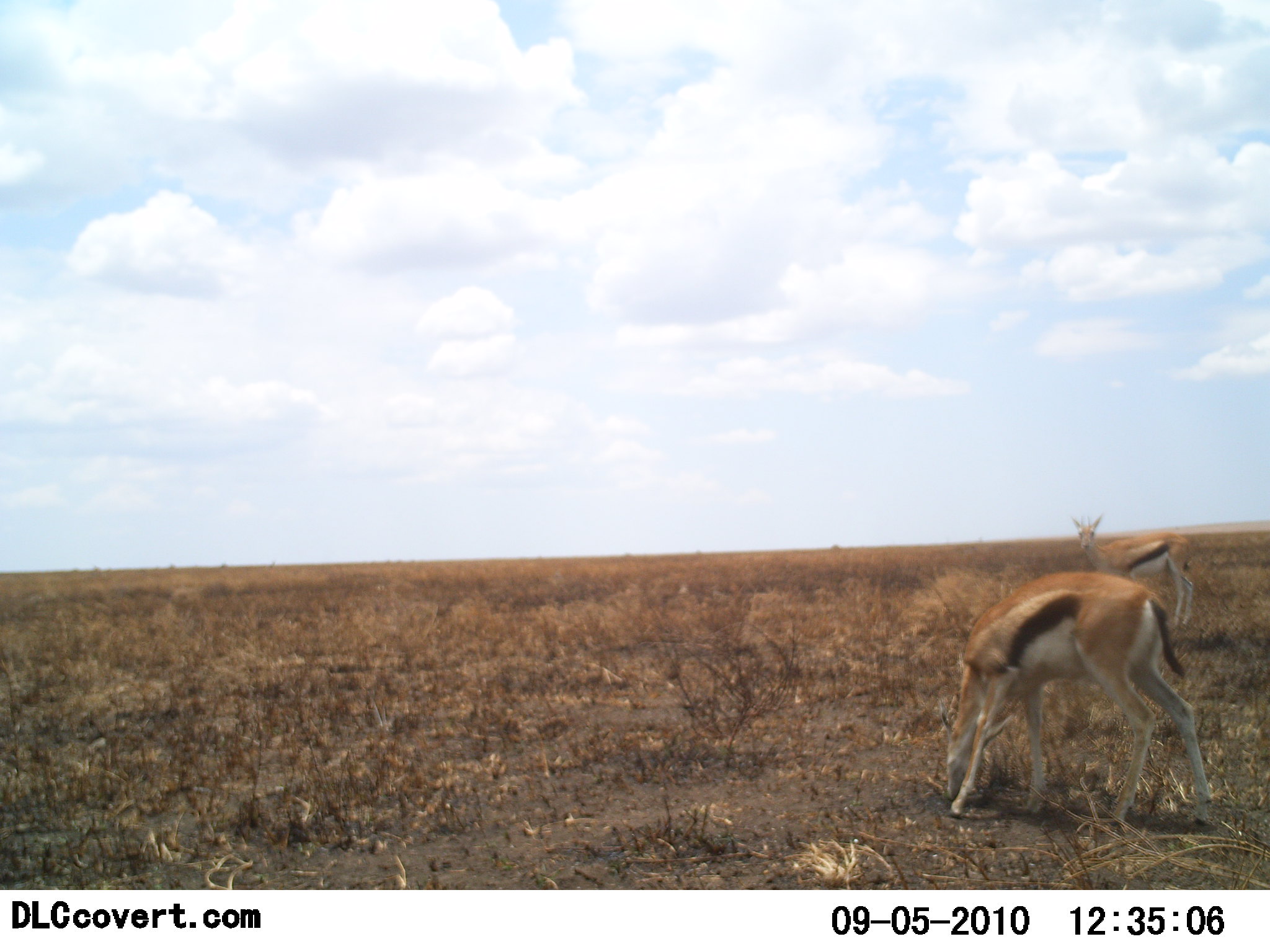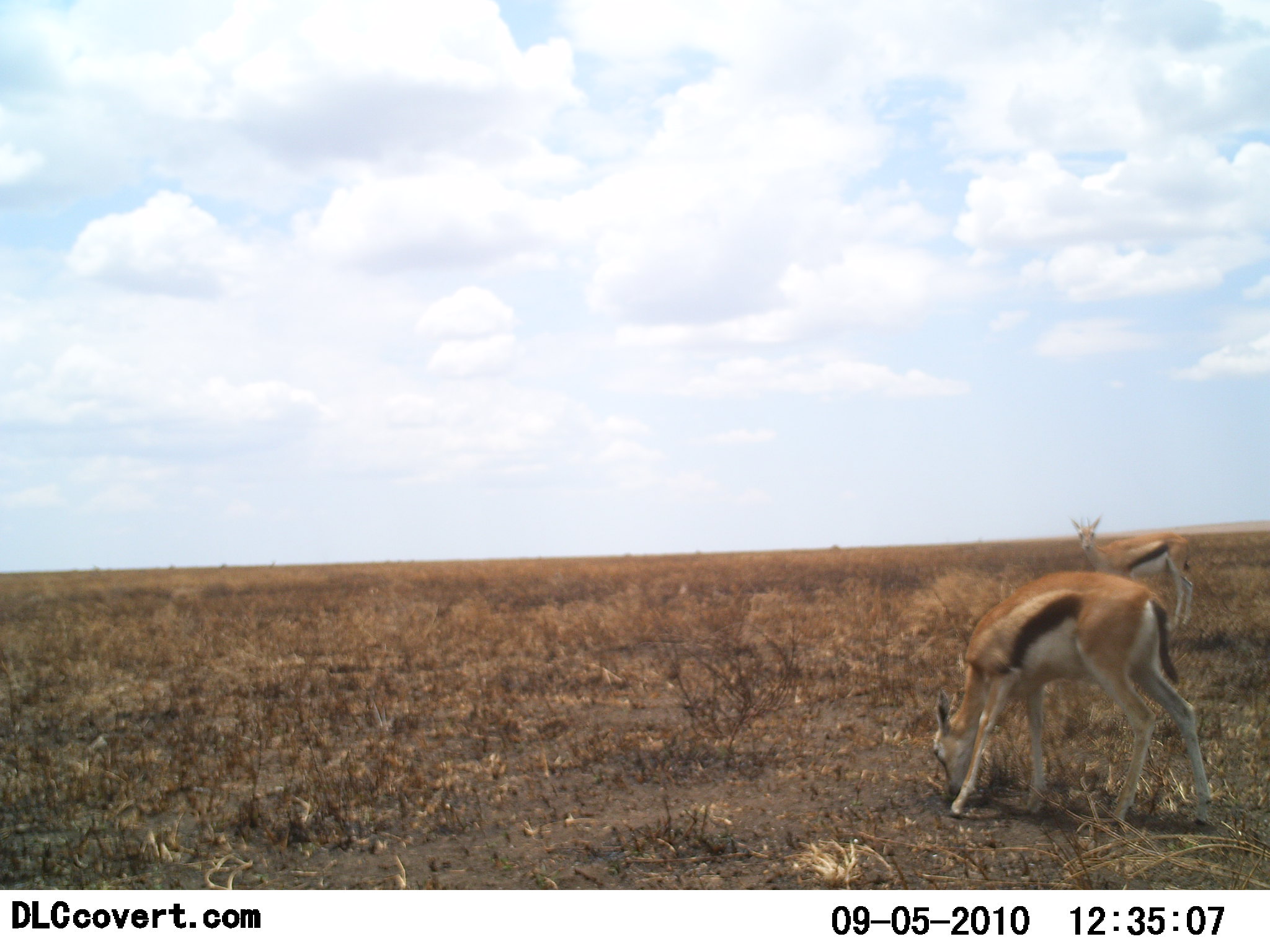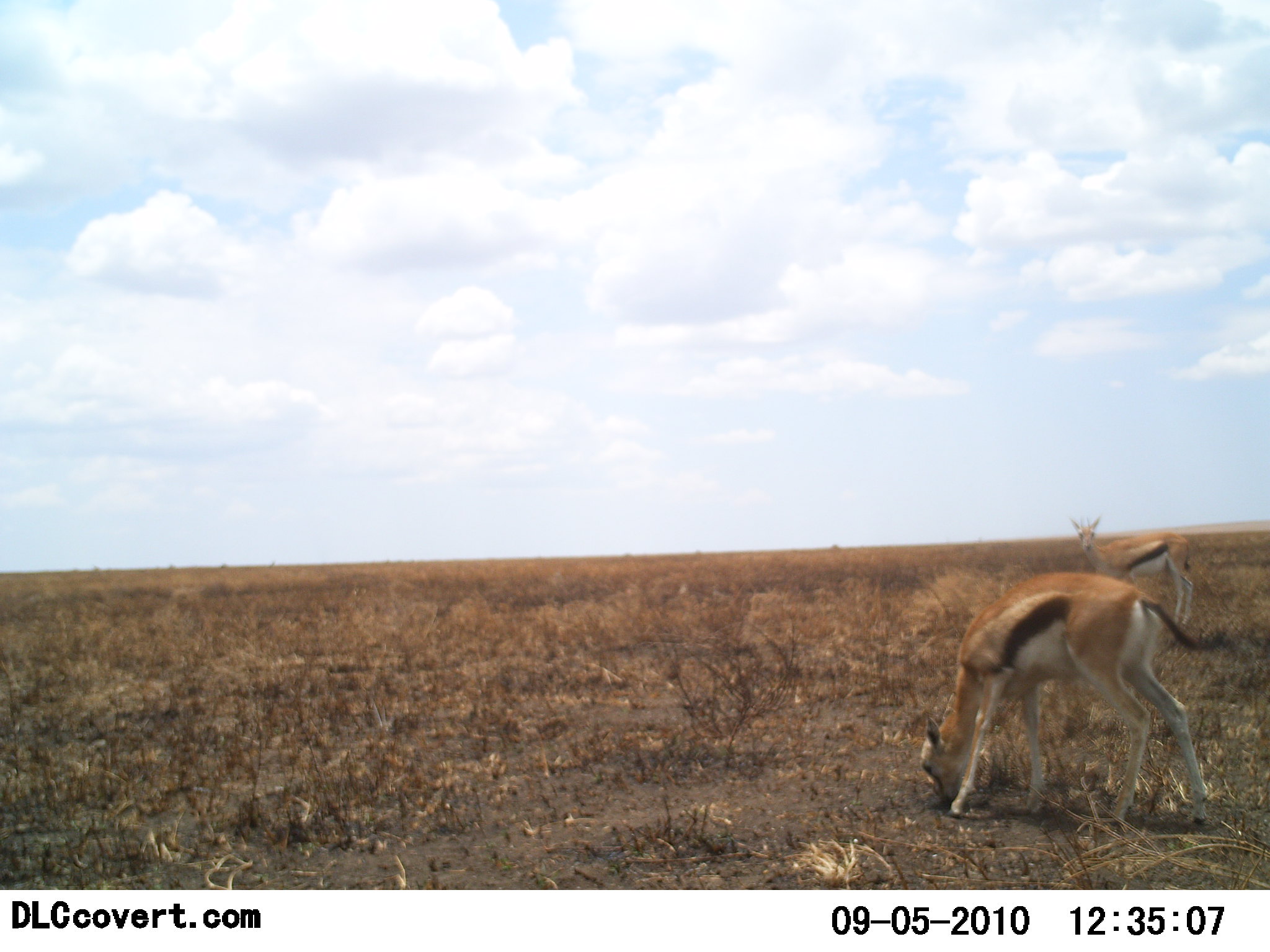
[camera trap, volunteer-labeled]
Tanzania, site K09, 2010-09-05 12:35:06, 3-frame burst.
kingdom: Animalia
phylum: Chordata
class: Mammalia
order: Artiodactyla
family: Bovidae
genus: Eudorcas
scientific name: Eudorcas thomsonii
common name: thomson's gazelle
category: gazellethomsons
Gazellethomsons (thomson's gazelle) (Eudorcas thomsonii), count 2. Behavior (volunteer vote fractions): standing 50%, resting 0%, moving 0%, interacting 0%. Young present (vote fraction): 7%. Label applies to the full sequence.